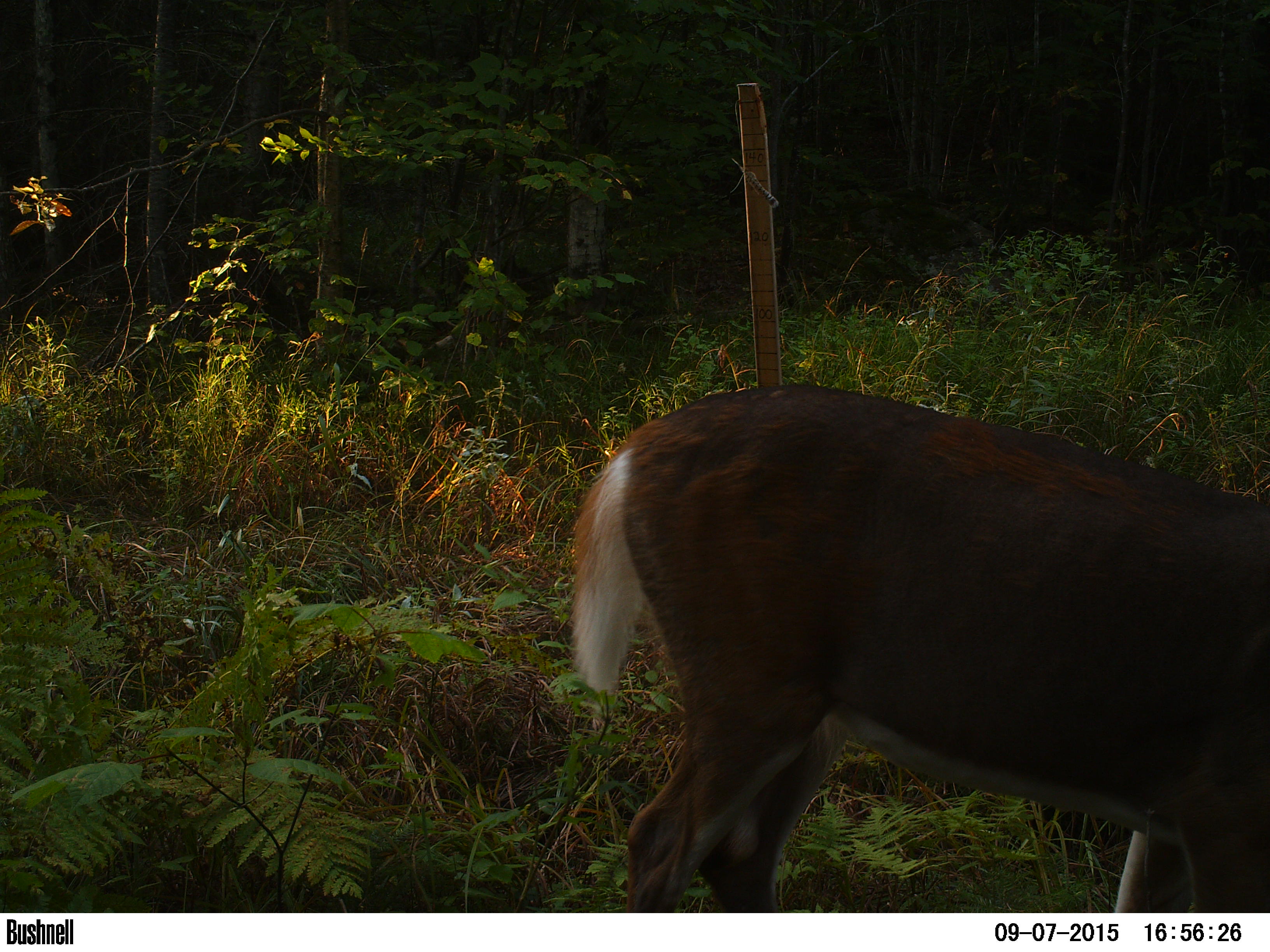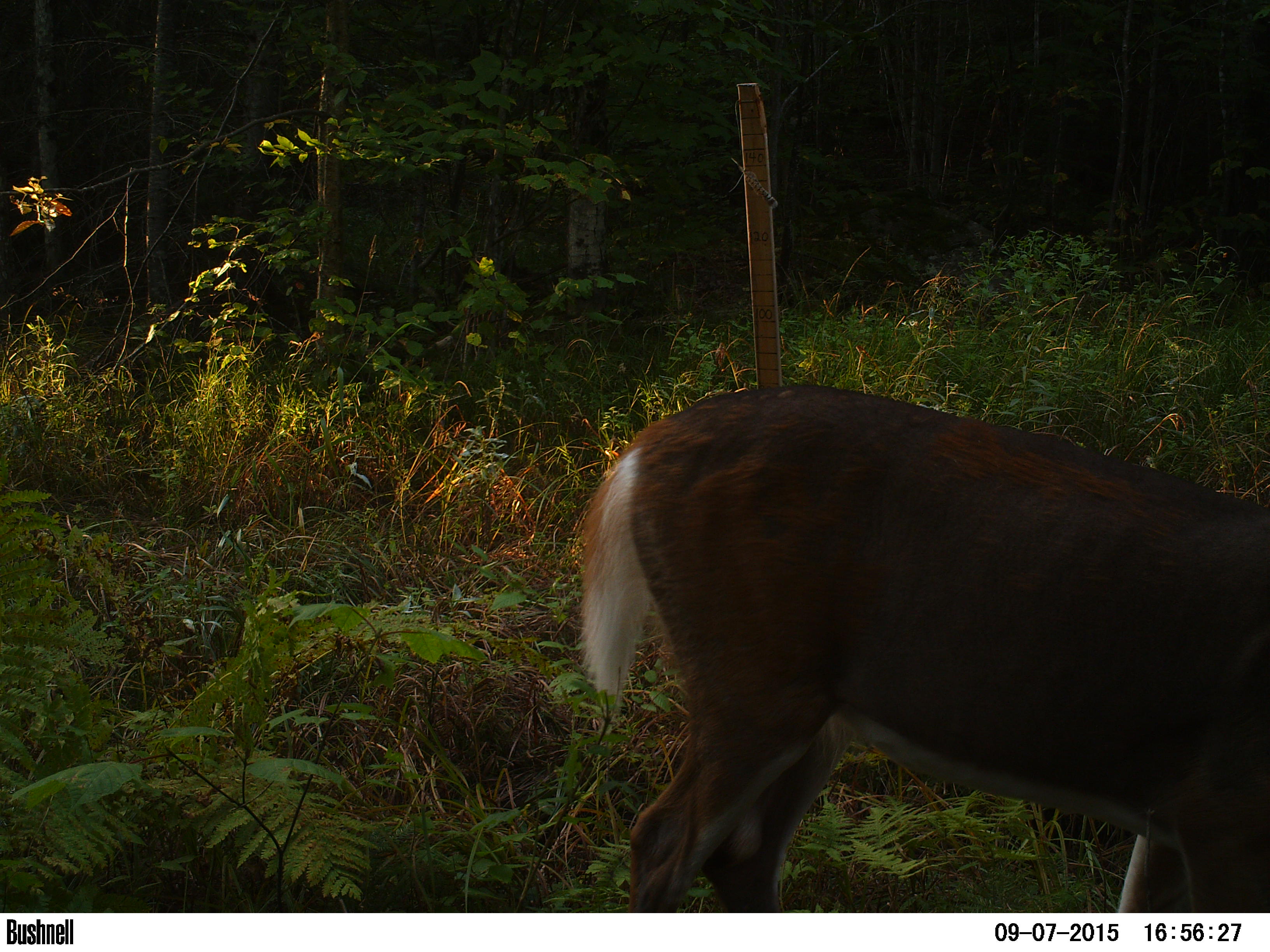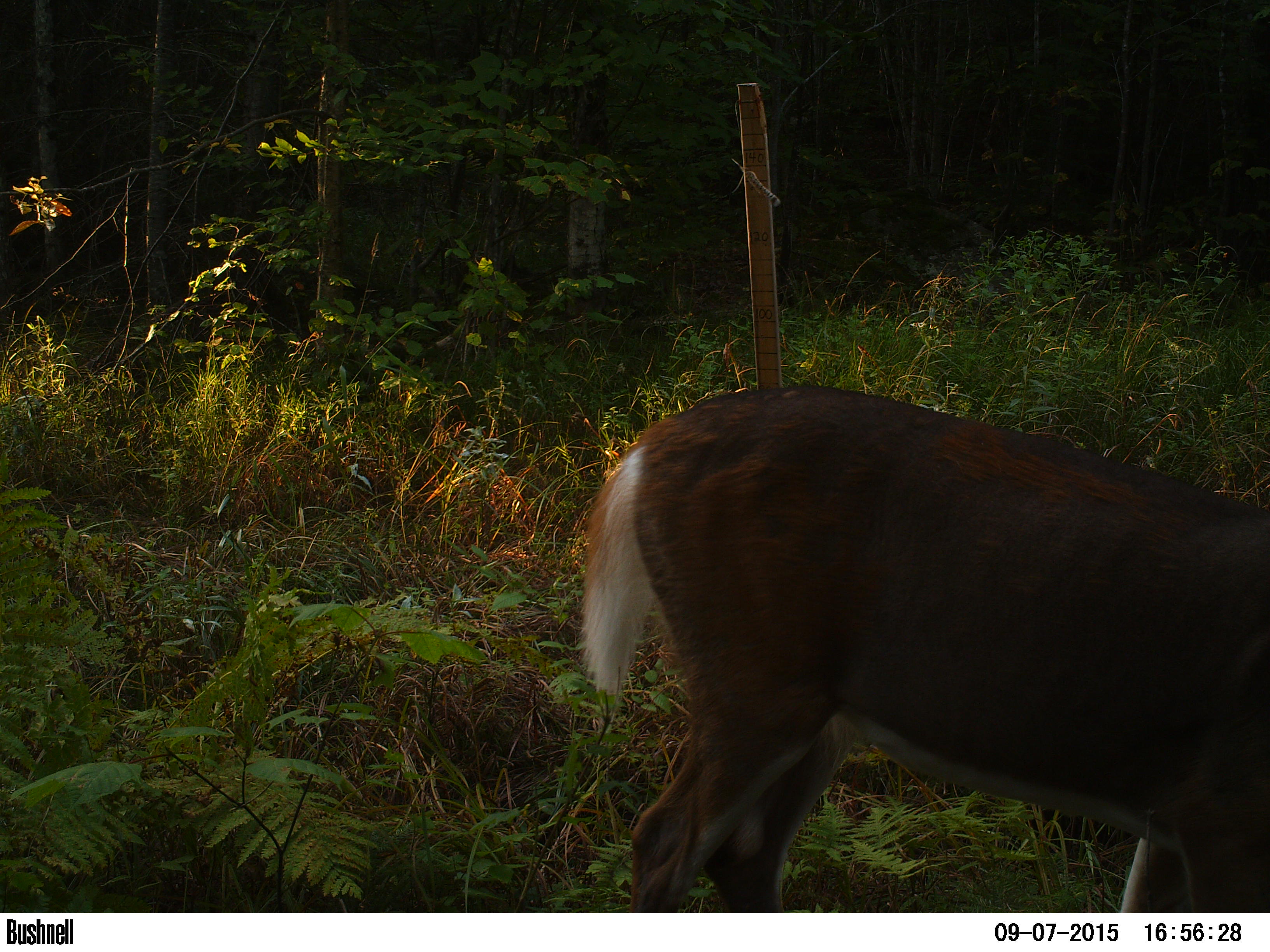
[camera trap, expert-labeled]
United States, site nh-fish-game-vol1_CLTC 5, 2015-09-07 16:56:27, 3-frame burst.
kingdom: Animalia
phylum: Chordata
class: Mammalia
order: Artiodactyla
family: Cervidae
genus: Odocoileus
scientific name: Odocoileus virginianus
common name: white-tailed deer